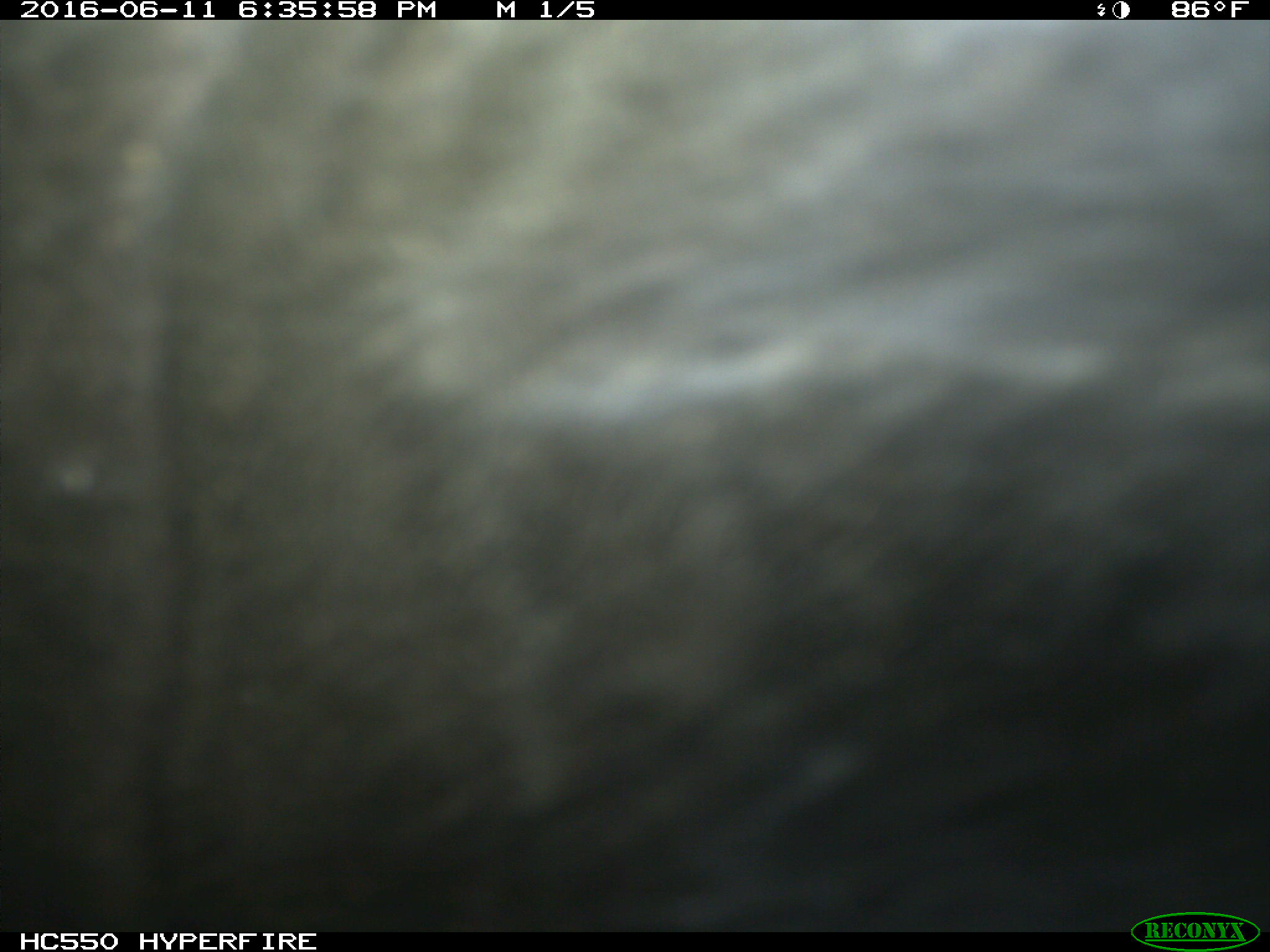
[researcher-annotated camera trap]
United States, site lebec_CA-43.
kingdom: Animalia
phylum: Chordata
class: Mammalia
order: Artiodactyla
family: Bovidae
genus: Bos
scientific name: Bos taurus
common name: domestic cow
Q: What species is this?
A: Bos taurus (domestic cow).